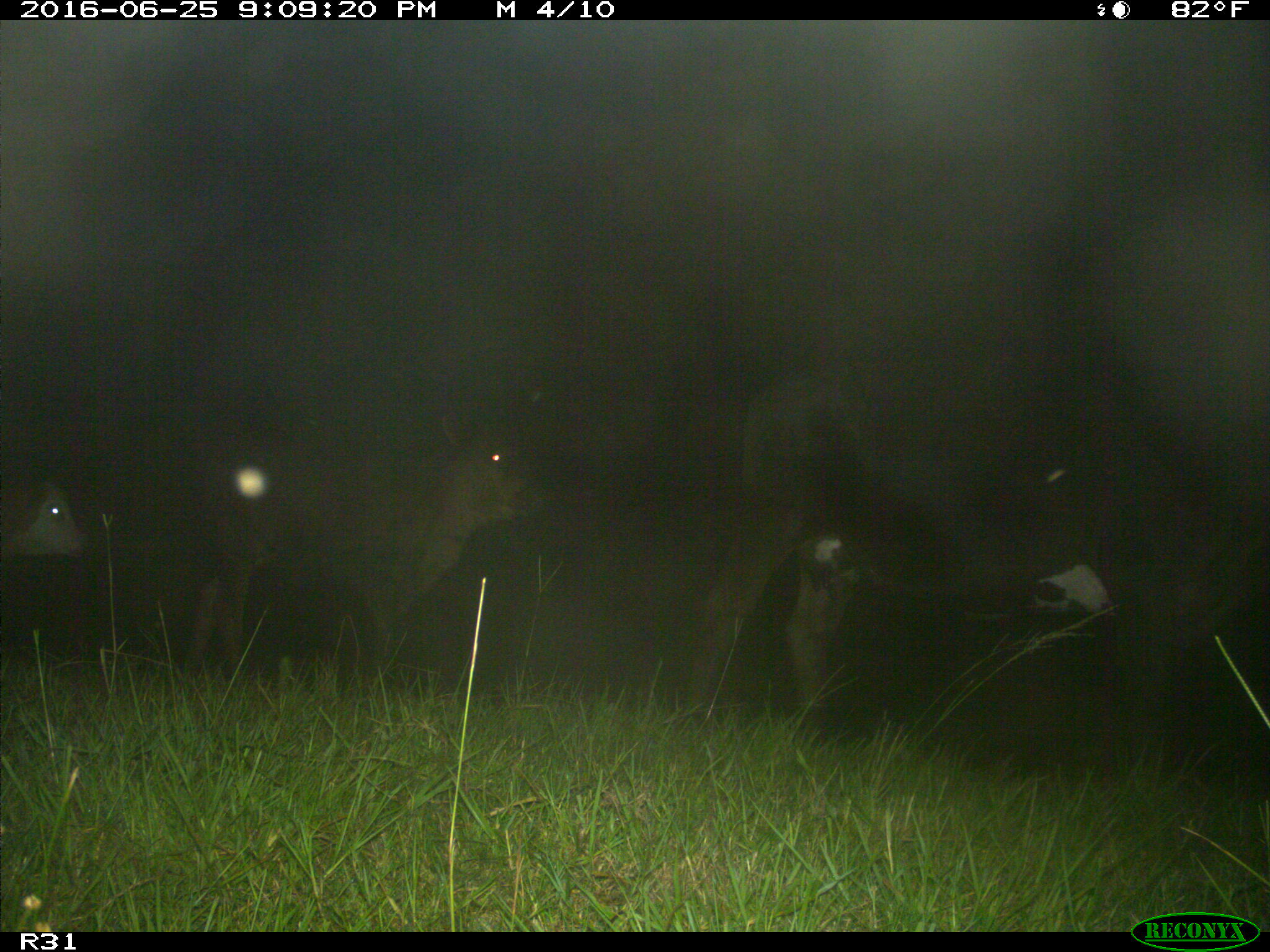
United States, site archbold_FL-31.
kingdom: Animalia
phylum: Chordata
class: Mammalia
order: Artiodactyla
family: Bovidae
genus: Bos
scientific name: Bos taurus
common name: domestic cow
Bos taurus (domestic cow).